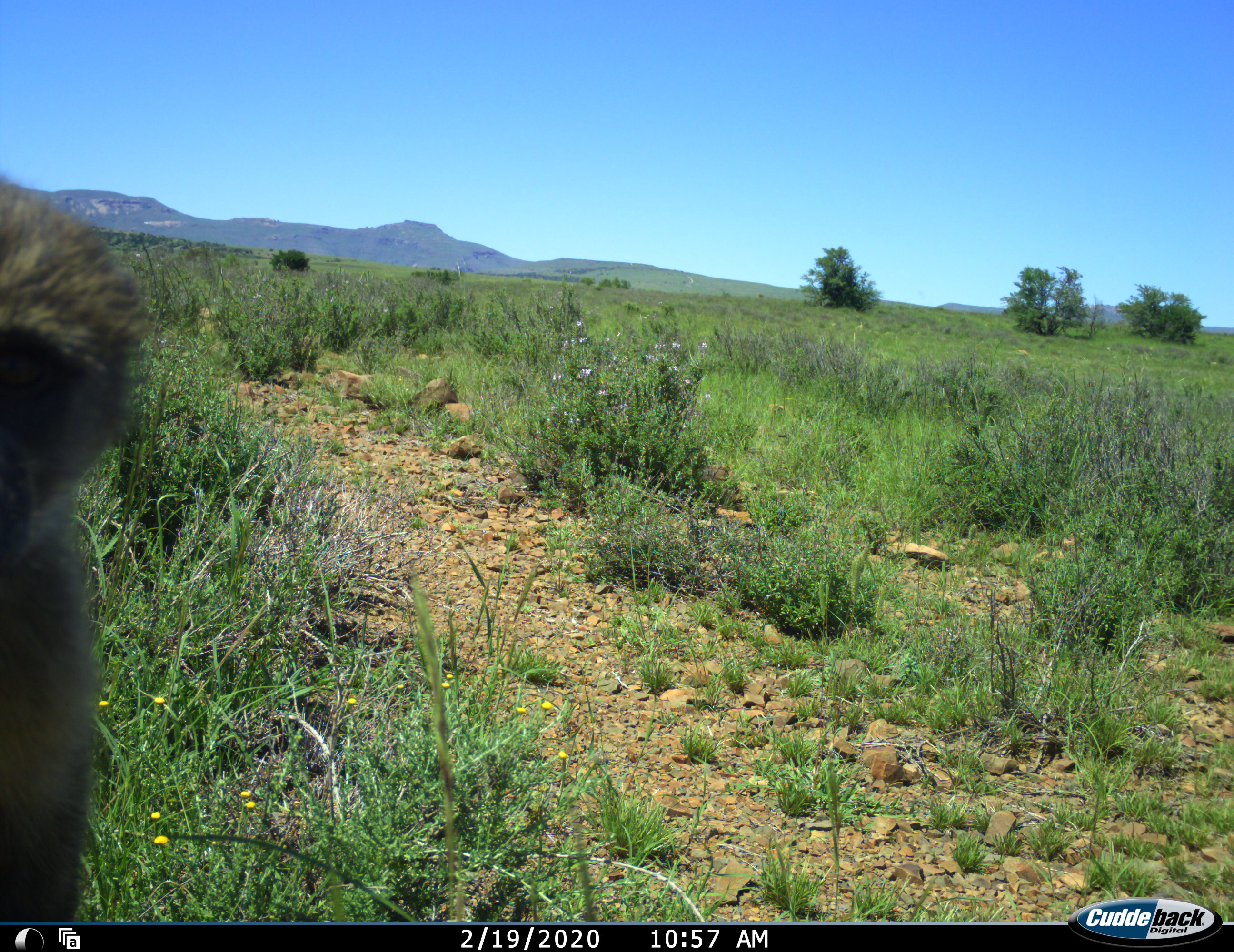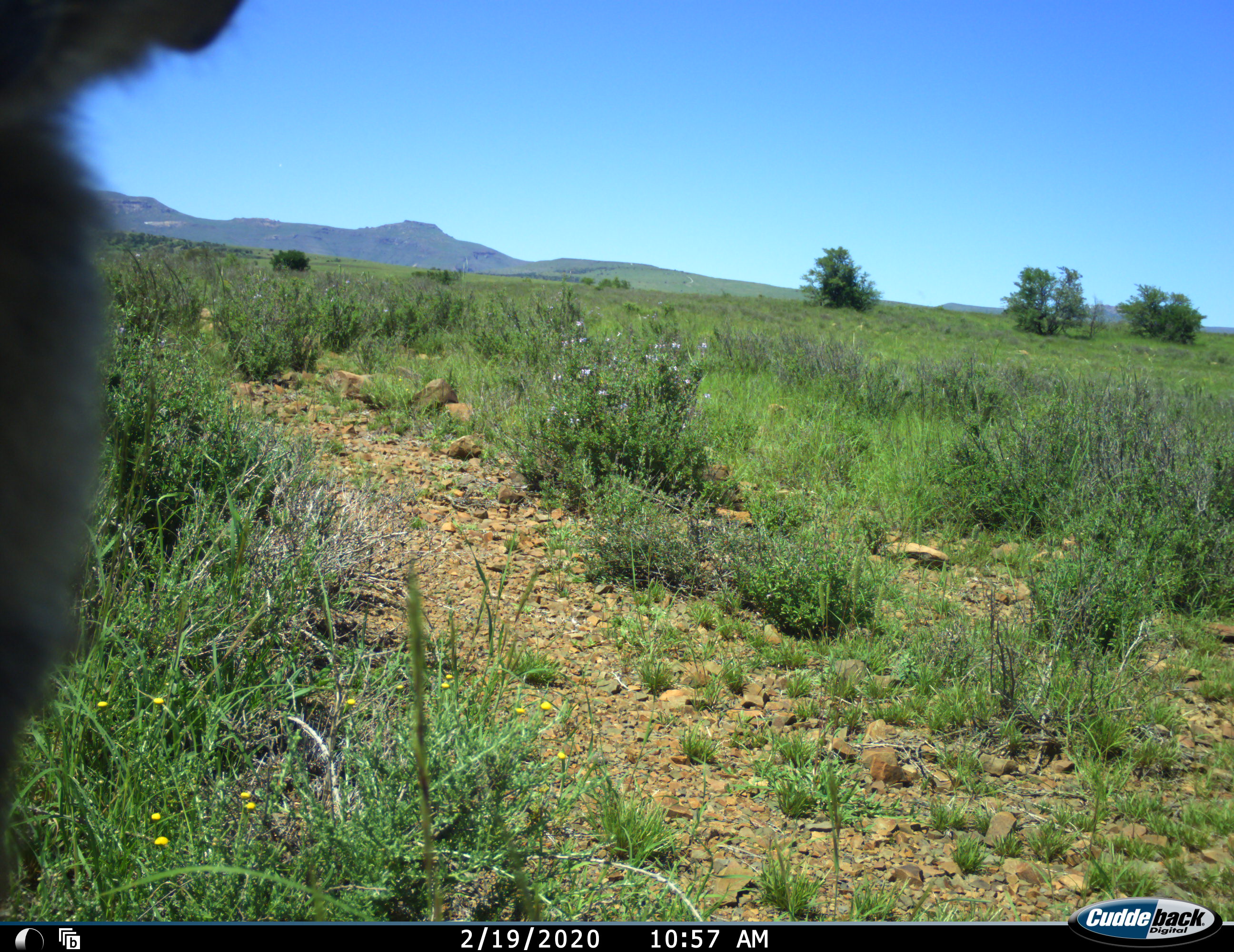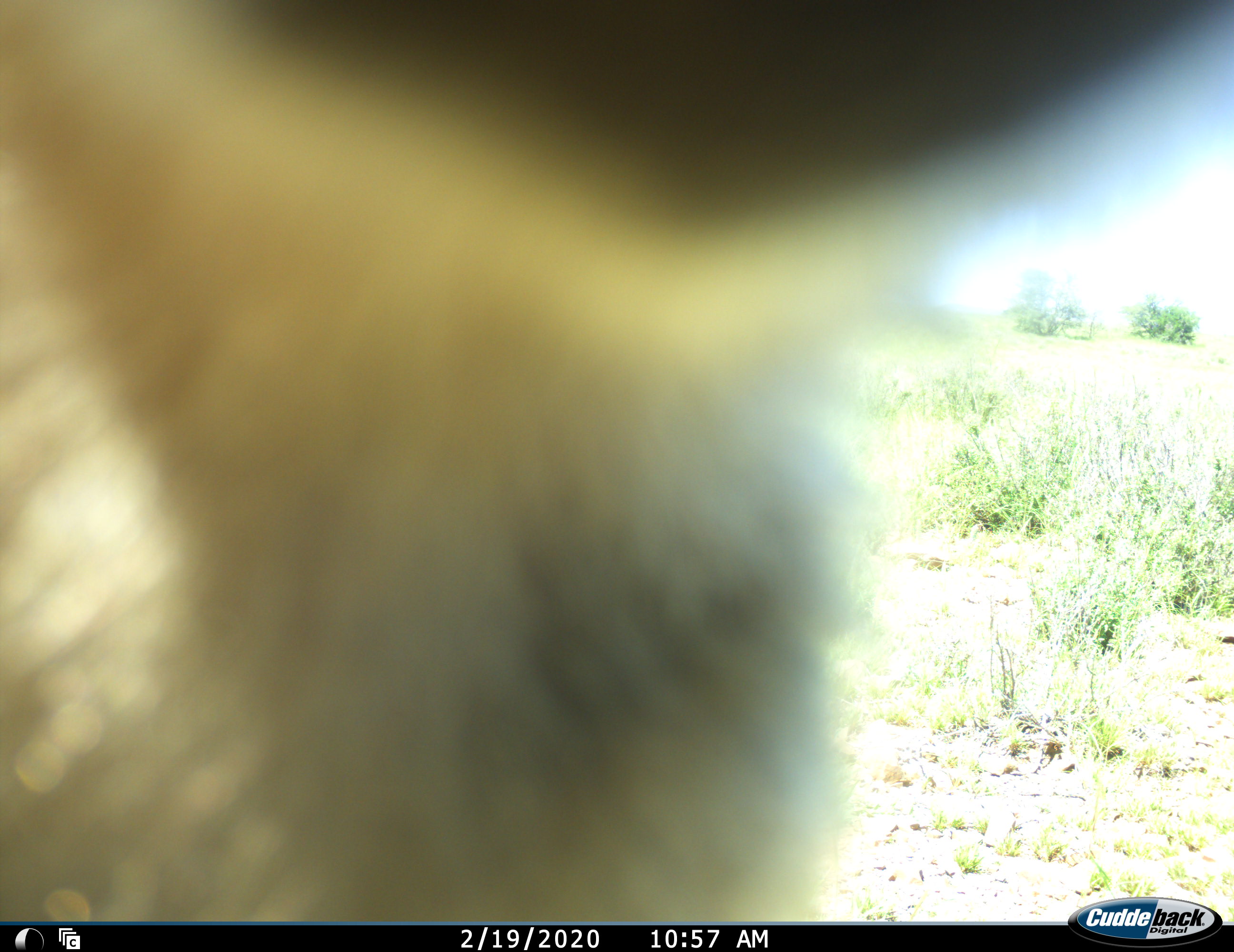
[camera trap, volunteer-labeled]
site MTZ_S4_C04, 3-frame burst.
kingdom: Animalia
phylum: Chordata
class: Mammalia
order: Primates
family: Cercopithecidae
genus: Chlorocebus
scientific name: Chlorocebus pygerythrus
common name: vervet monkey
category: monkeyvervet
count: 1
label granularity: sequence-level